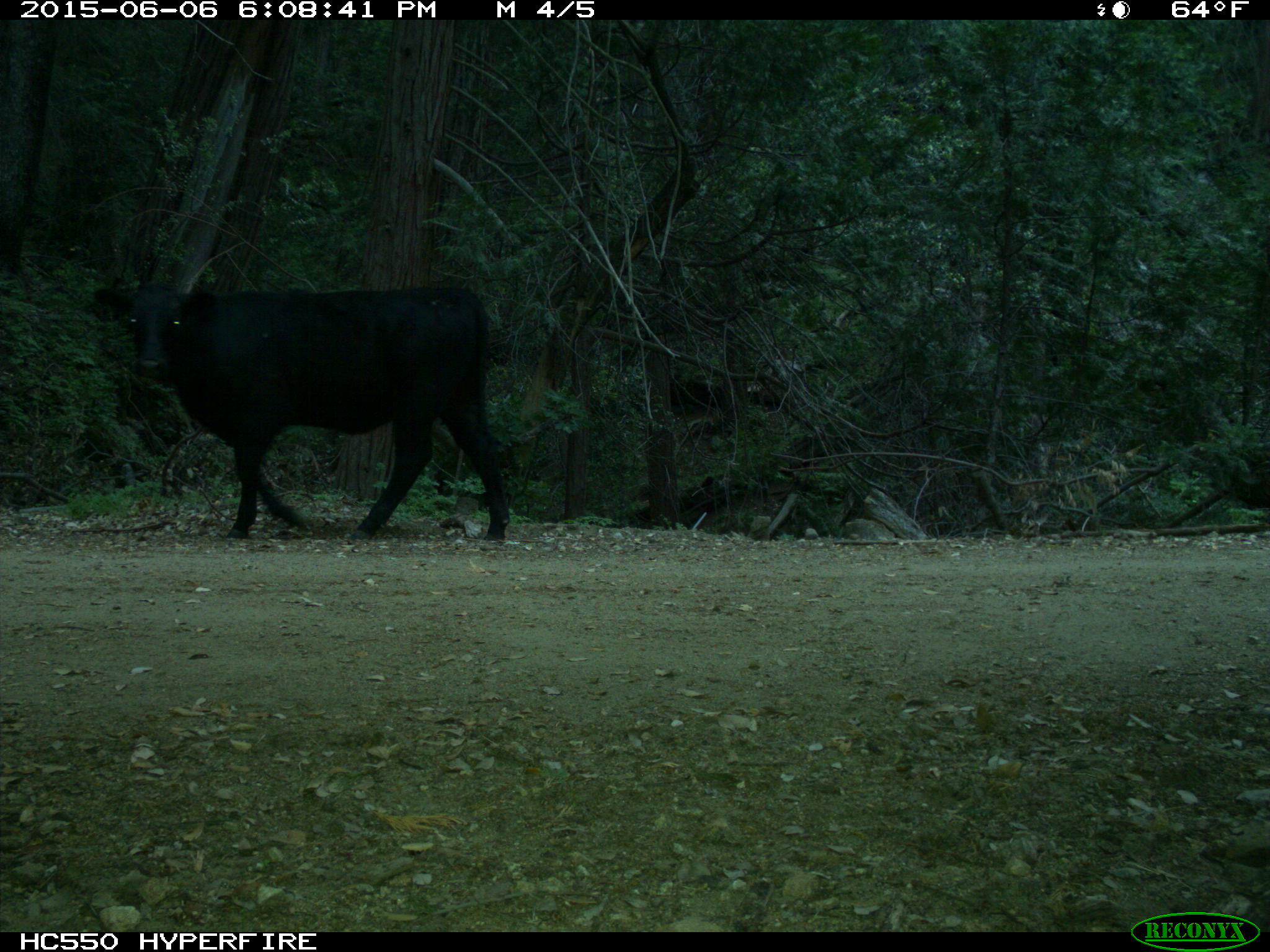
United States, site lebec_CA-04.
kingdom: Animalia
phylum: Chordata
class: Mammalia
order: Artiodactyla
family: Bovidae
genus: Bos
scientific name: Bos taurus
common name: domestic cow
Bos taurus (domestic cow).